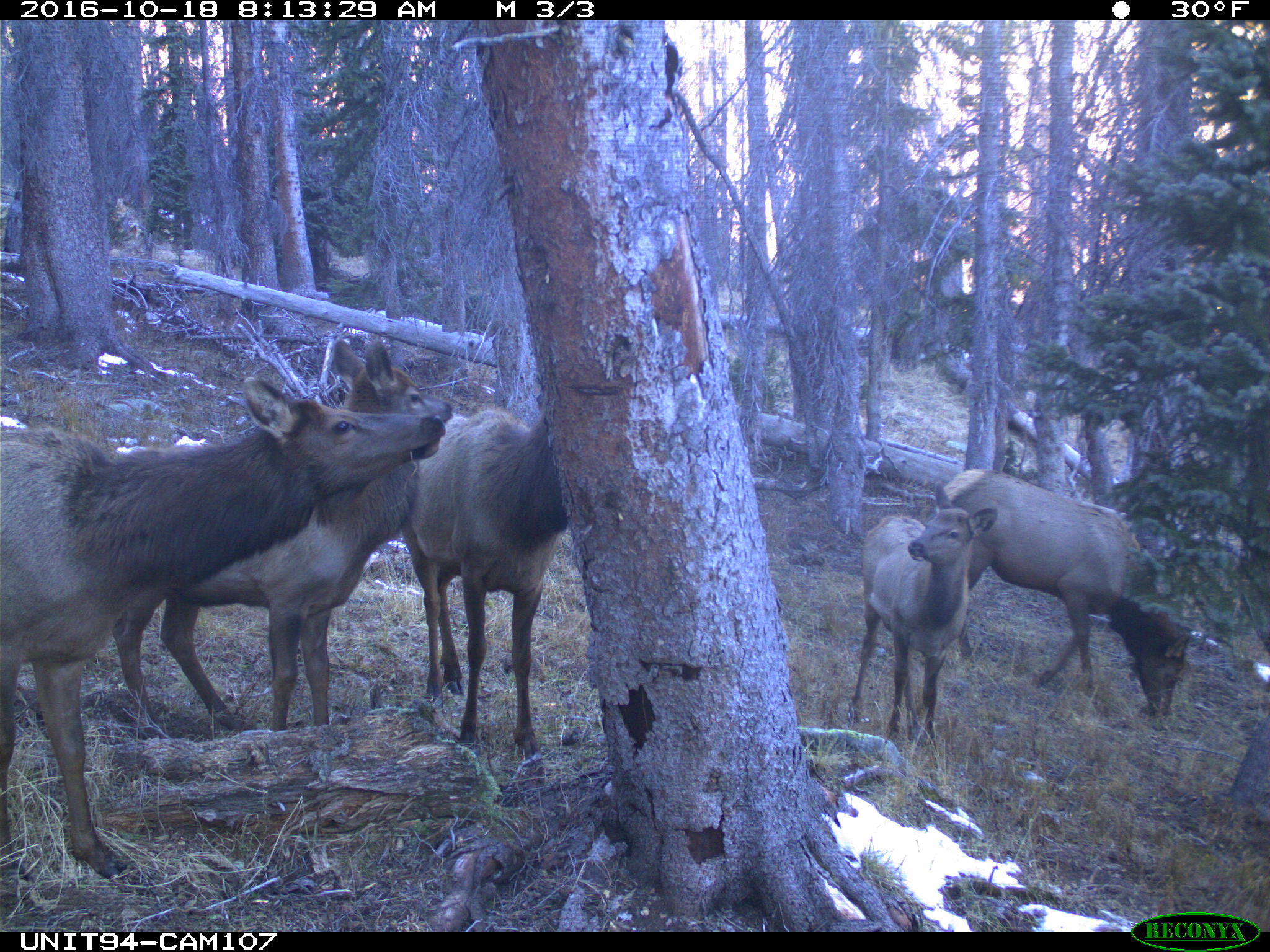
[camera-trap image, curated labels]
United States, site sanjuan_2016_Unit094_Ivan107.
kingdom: Animalia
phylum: Chordata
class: Mammalia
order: Artiodactyla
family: Cervidae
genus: Cervus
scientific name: Cervus elaphus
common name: red deer